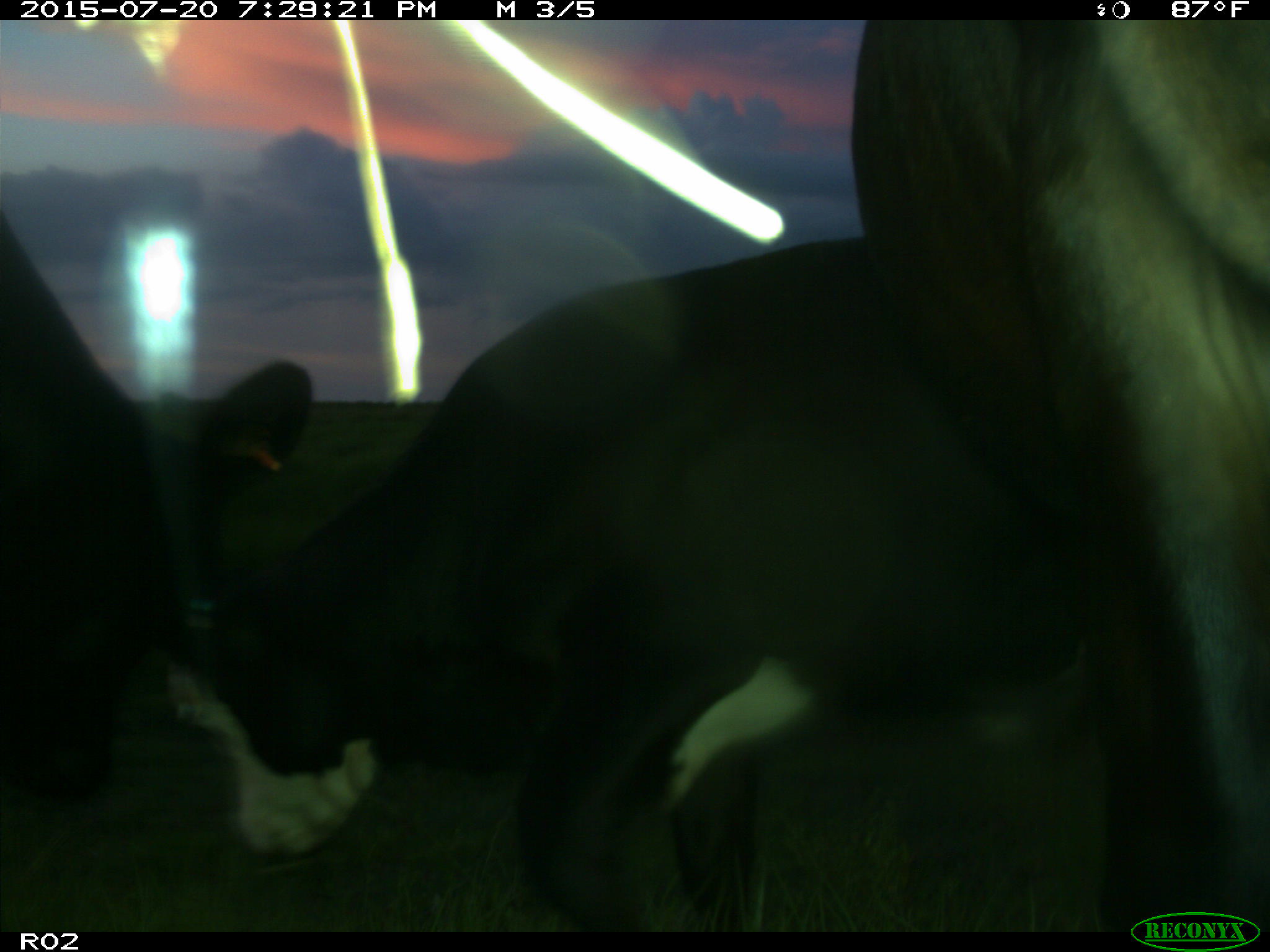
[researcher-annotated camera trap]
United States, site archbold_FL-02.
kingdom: Animalia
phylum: Chordata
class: Mammalia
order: Artiodactyla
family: Bovidae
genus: Bos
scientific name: Bos taurus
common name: domestic cow